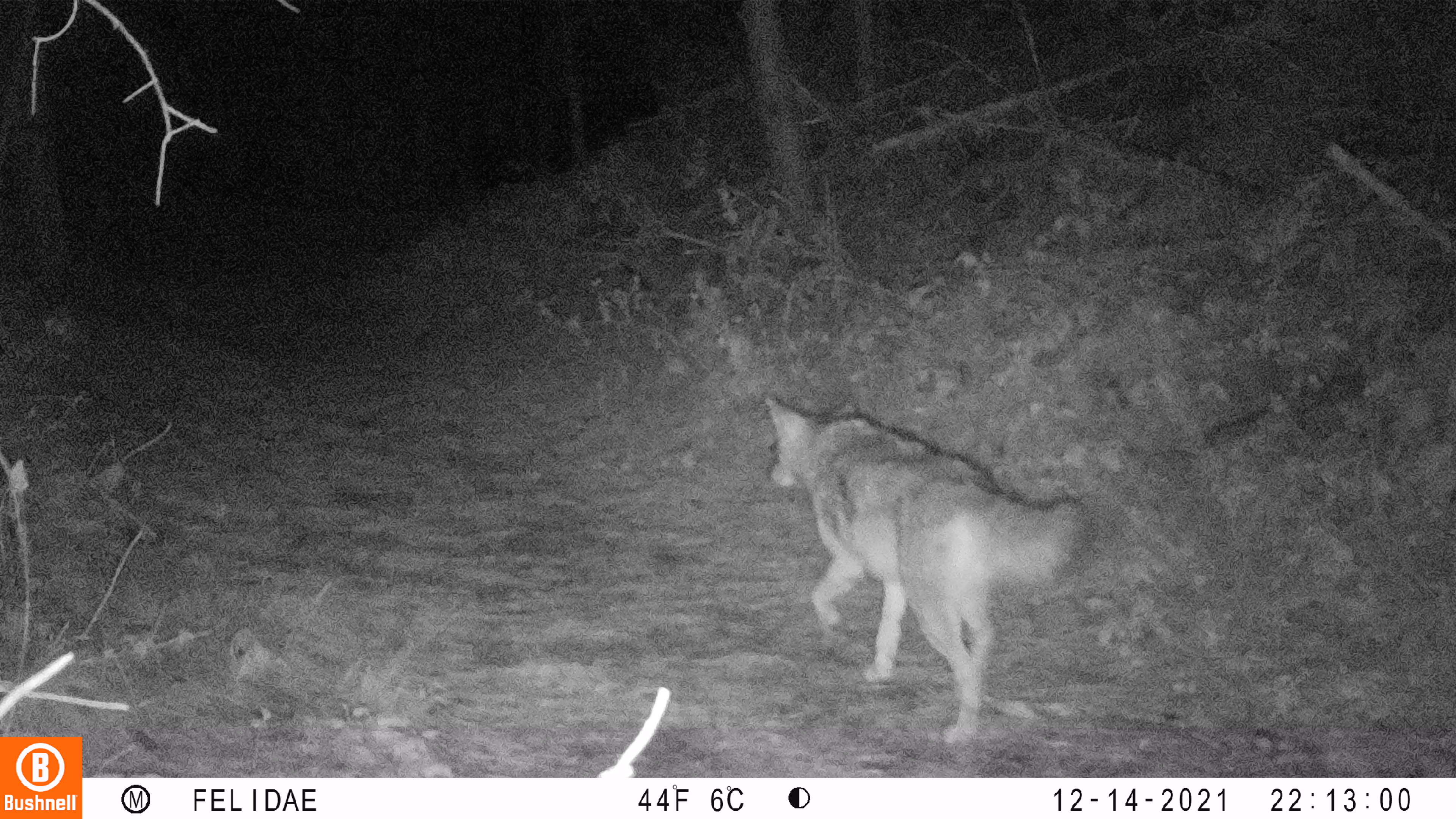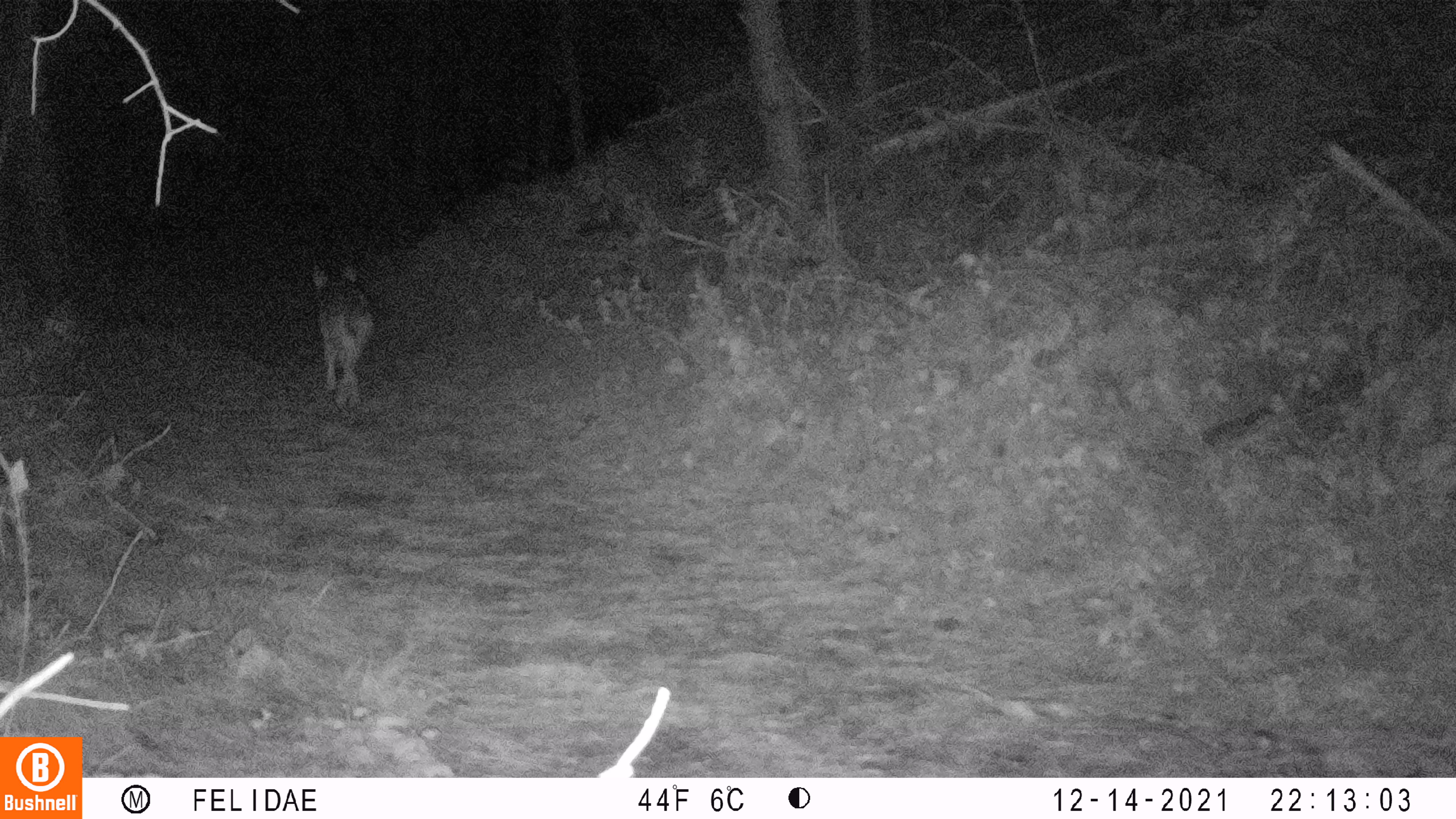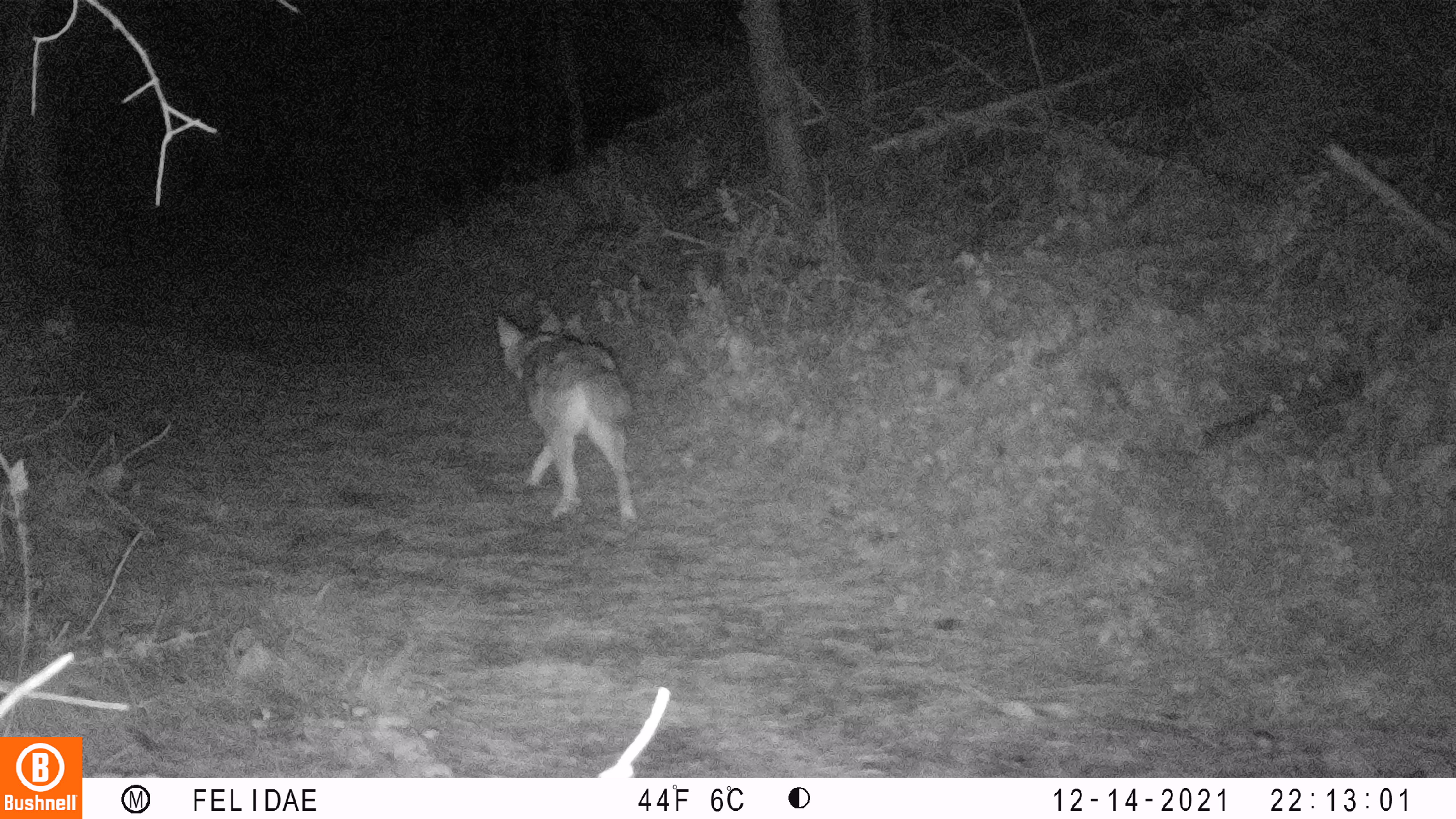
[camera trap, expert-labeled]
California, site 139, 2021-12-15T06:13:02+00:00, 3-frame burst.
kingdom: Animalia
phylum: Chordata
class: Mammalia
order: Carnivora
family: Canidae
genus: Canis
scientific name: Canis latrans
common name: coyote